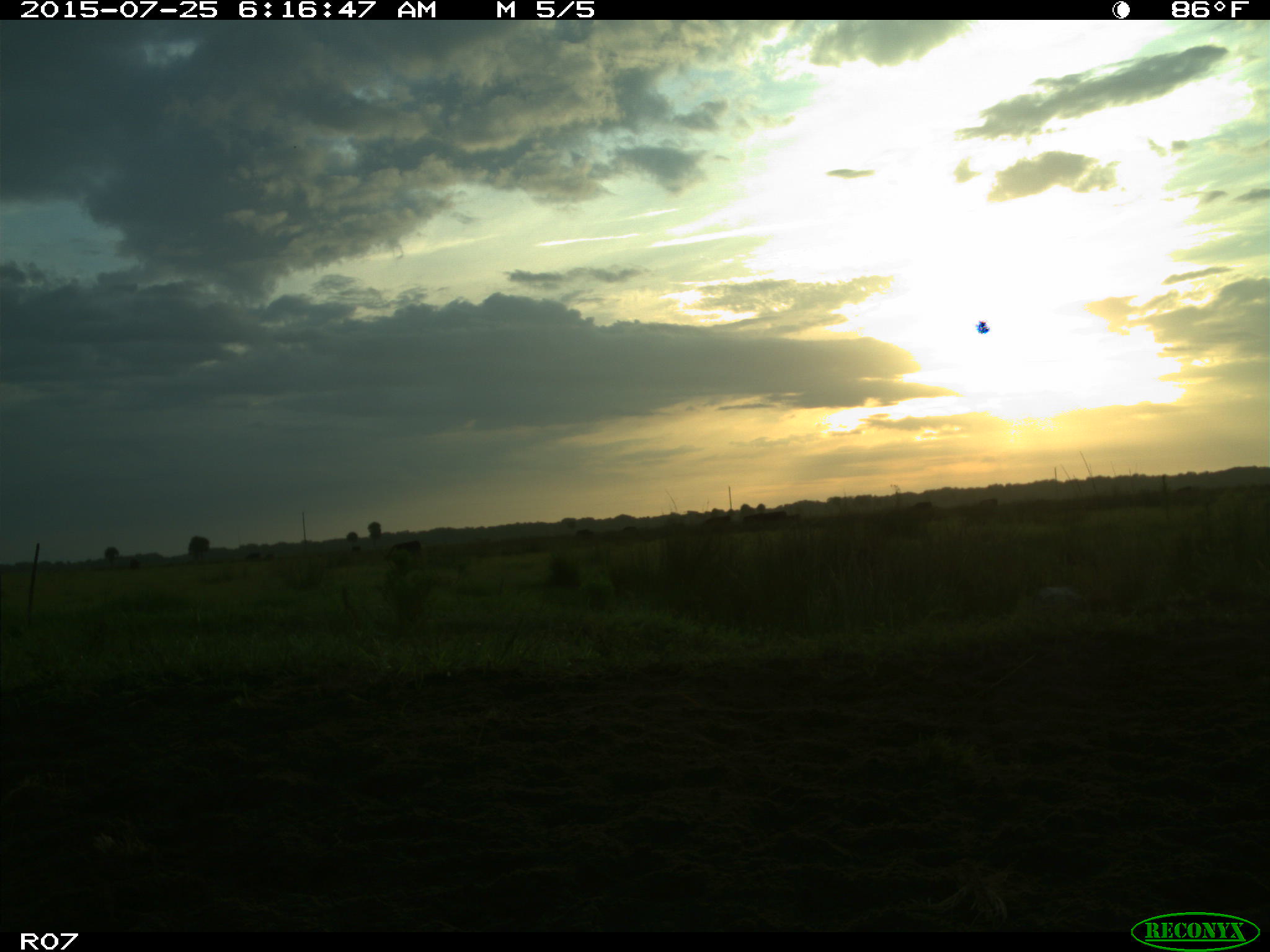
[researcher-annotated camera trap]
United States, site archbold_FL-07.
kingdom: Animalia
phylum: Chordata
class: Mammalia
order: Artiodactyla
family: Bovidae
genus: Bos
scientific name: Bos taurus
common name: domestic cow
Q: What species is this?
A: Bos taurus (domestic cow).